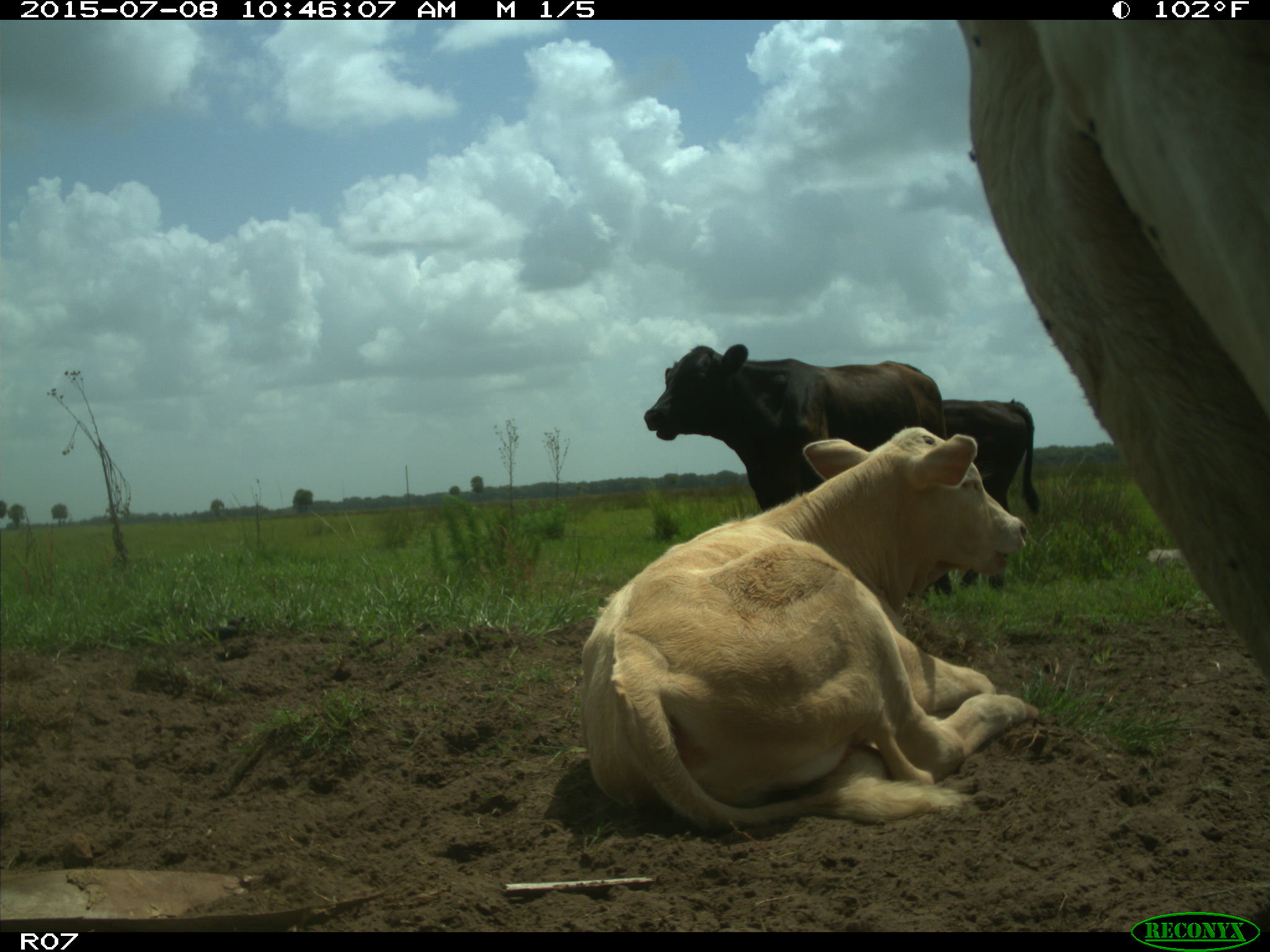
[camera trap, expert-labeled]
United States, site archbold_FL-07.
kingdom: Animalia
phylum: Chordata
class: Mammalia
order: Artiodactyla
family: Bovidae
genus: Bos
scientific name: Bos taurus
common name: domestic cow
Bos taurus (domestic cow).